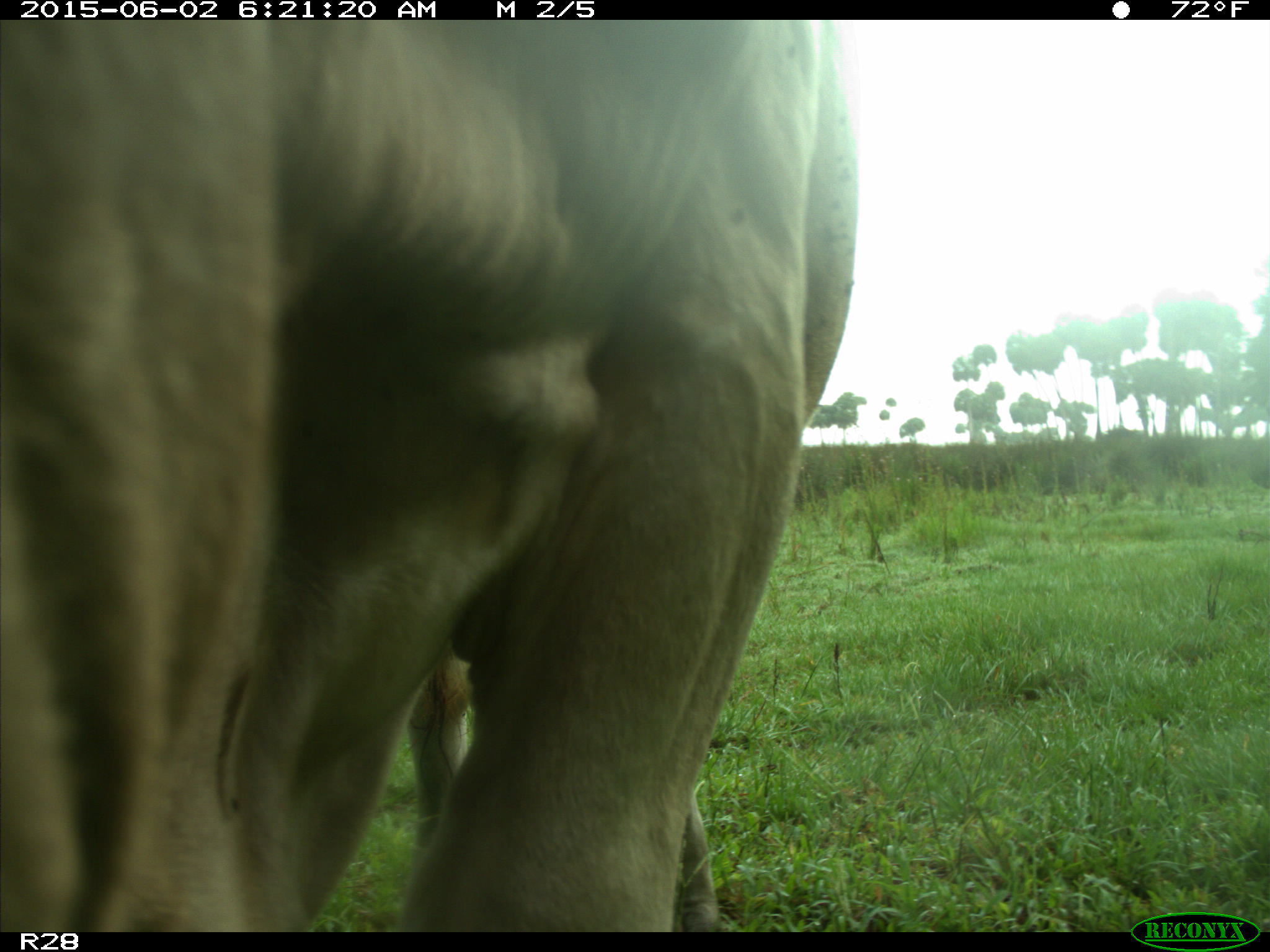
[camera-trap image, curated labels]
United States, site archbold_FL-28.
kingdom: Animalia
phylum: Chordata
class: Mammalia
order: Artiodactyla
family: Bovidae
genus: Bos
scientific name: Bos taurus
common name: domestic cow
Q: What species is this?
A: Bos taurus (domestic cow).